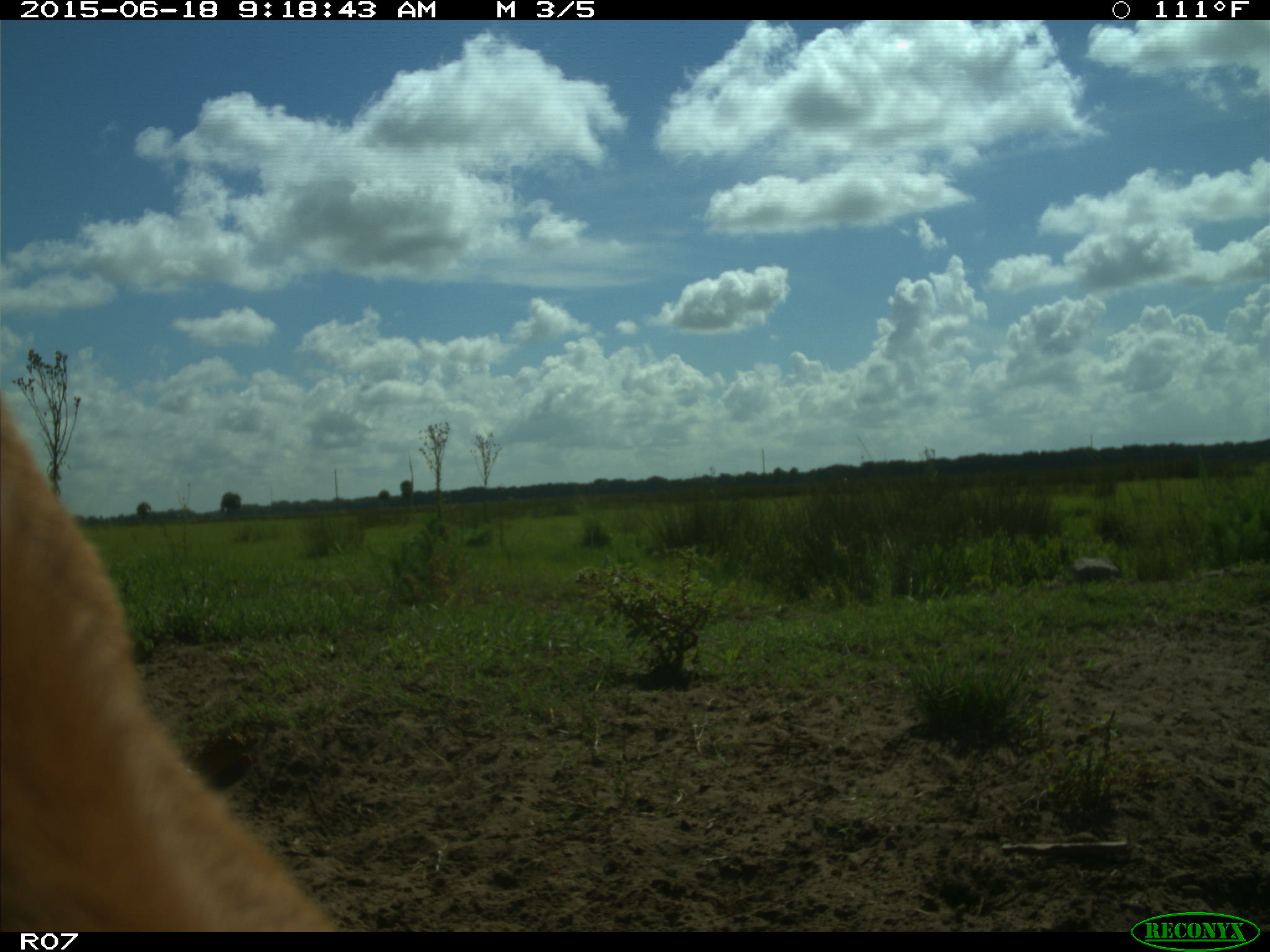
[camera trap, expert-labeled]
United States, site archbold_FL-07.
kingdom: Animalia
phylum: Chordata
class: Mammalia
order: Artiodactyla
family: Bovidae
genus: Bos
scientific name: Bos taurus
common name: domestic cow